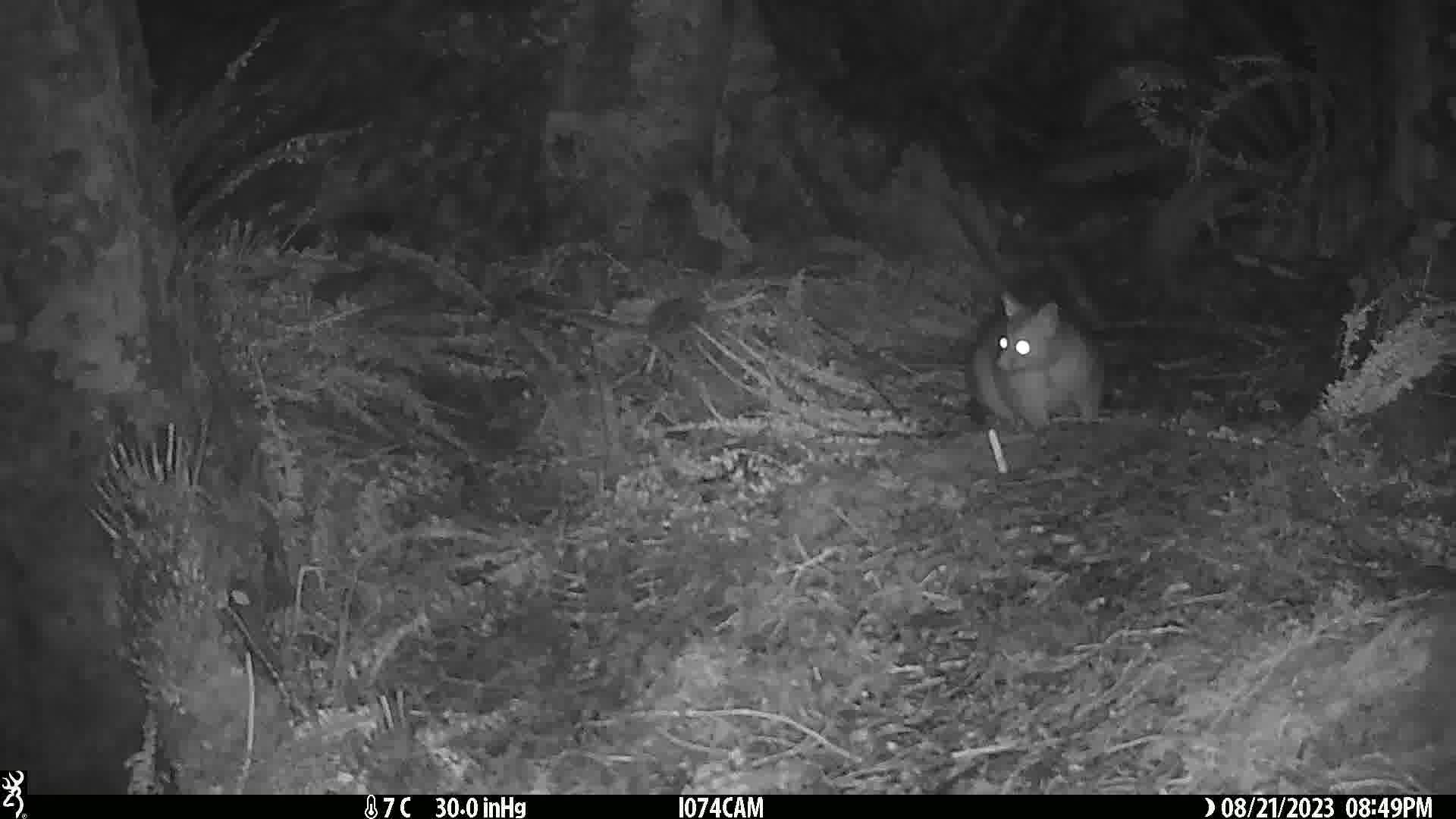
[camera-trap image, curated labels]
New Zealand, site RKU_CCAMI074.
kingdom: Animalia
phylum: Chordata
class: Mammalia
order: Diprotodontia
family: Phalangeridae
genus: Trichosurus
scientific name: Trichosurus vulpecula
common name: common brushtail possum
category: possum